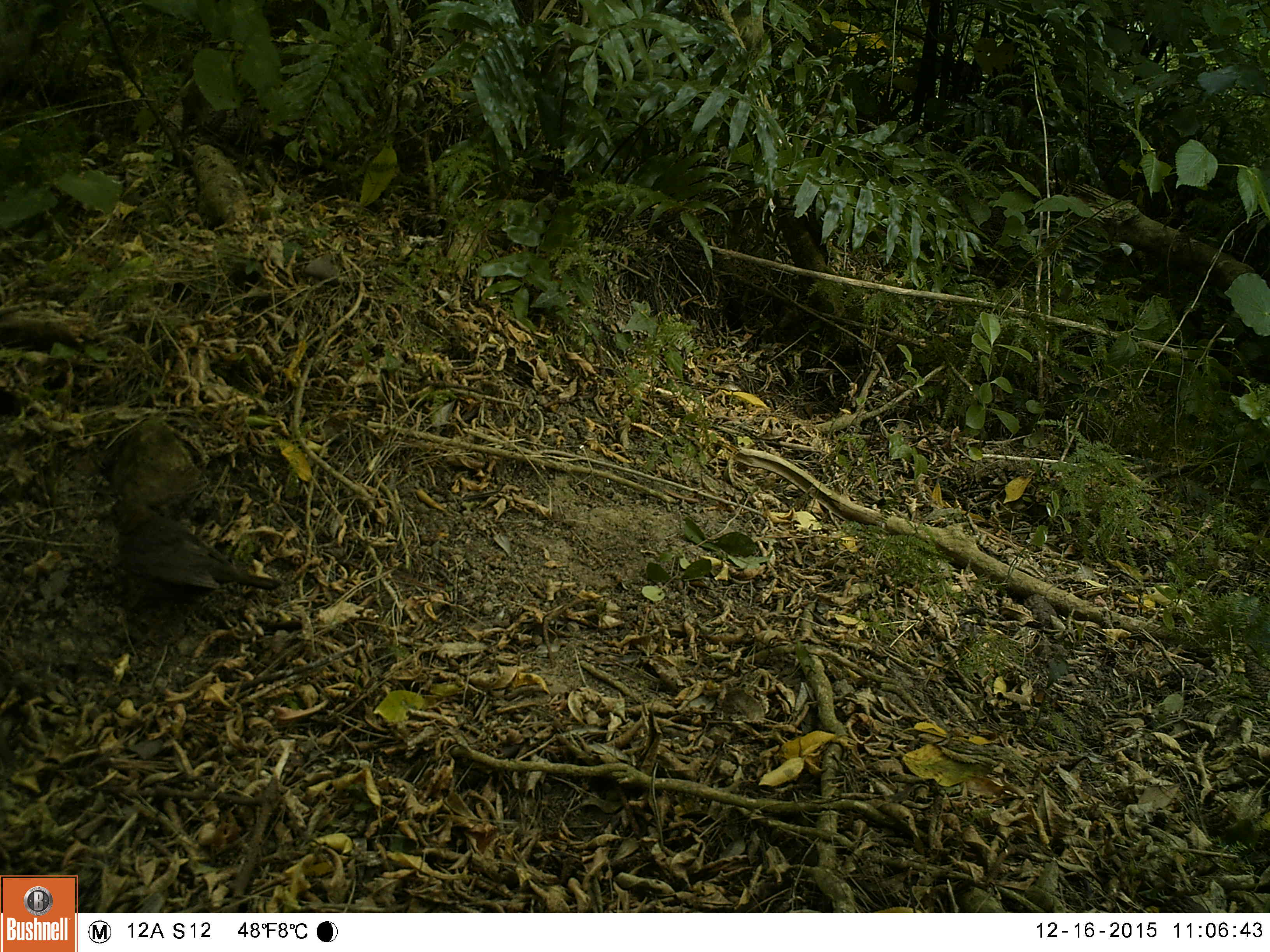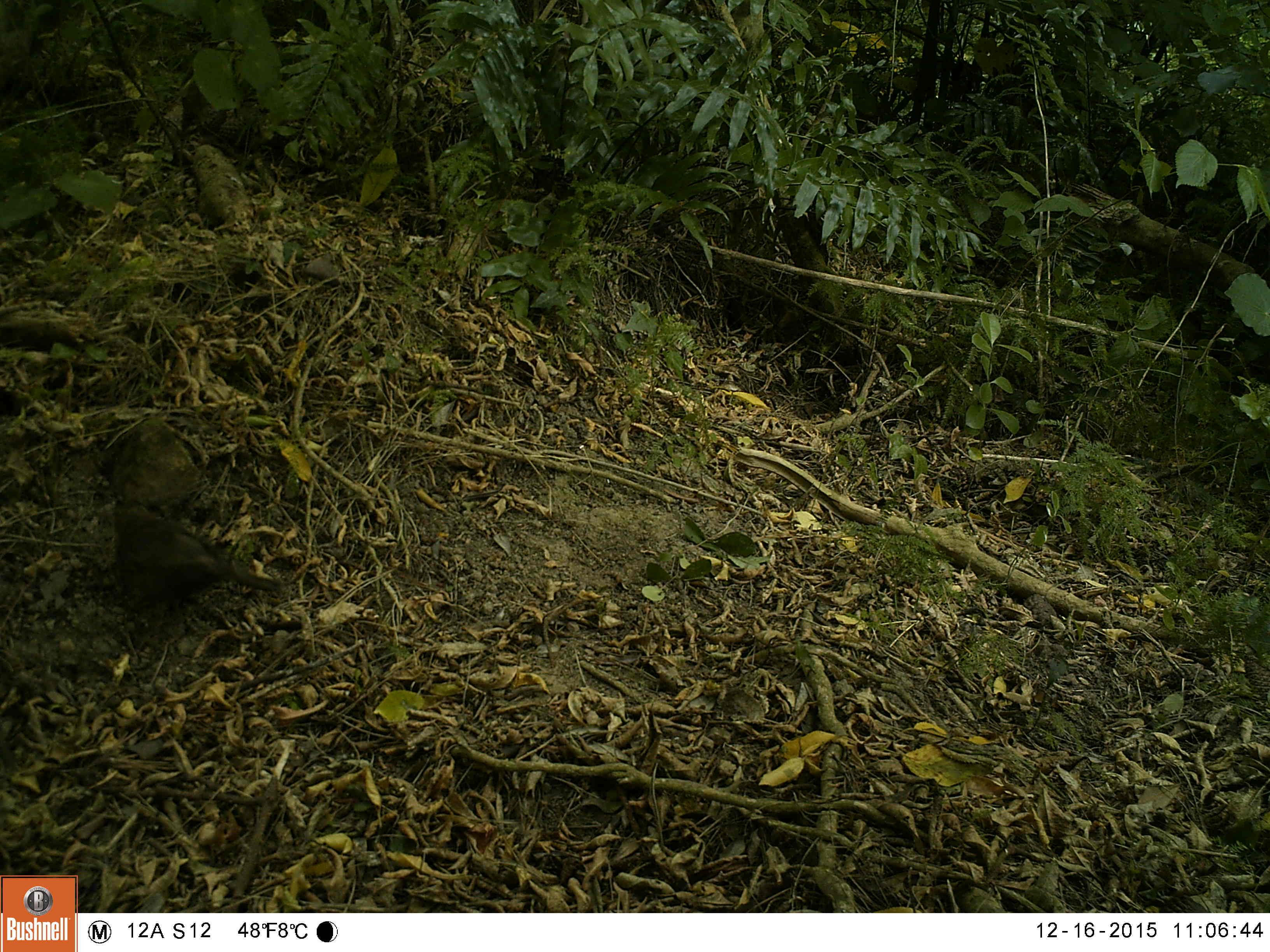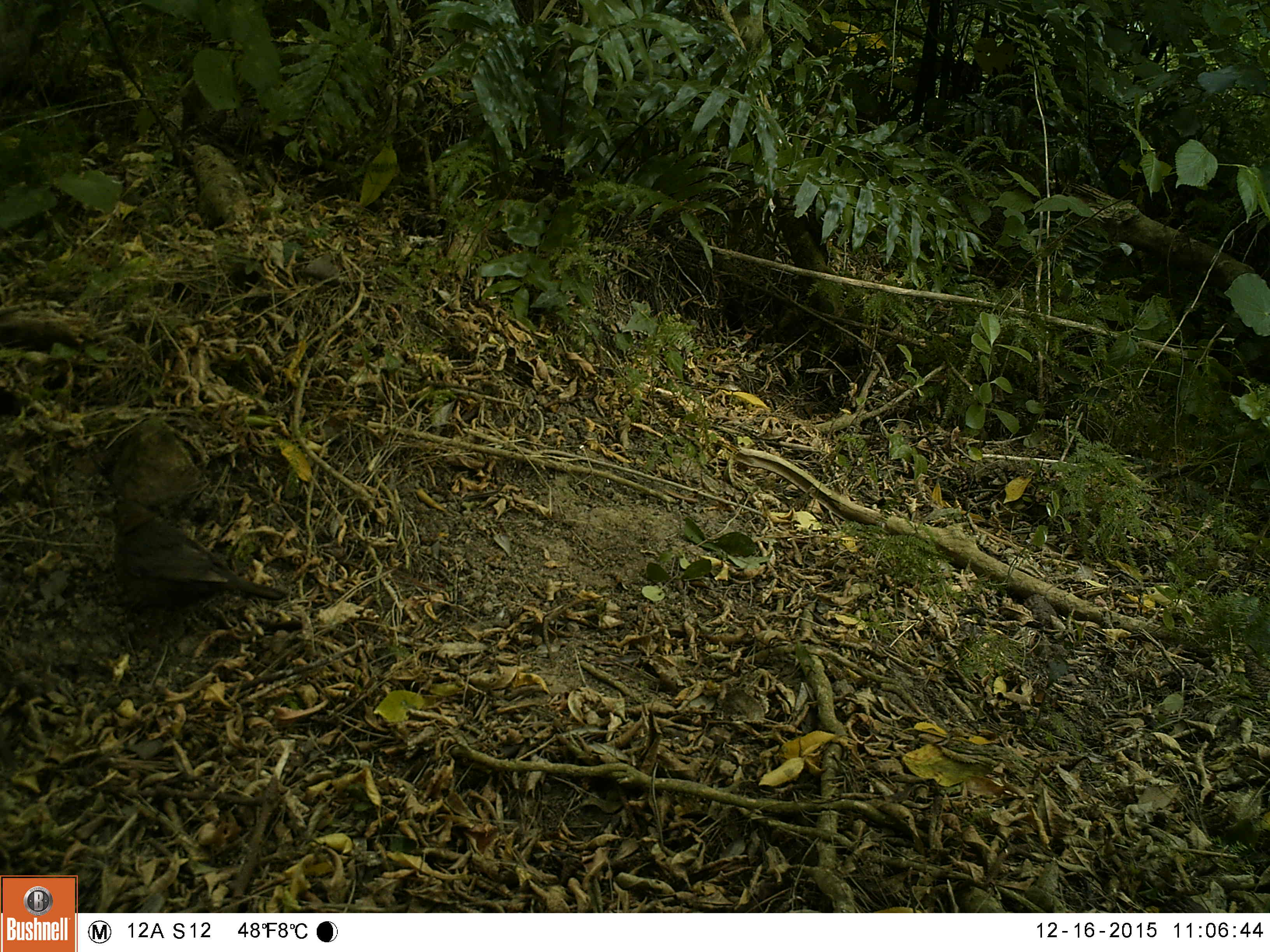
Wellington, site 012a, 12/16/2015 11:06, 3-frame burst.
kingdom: Animalia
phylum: Chordata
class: Aves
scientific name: Aves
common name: bird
Bird (Aves).